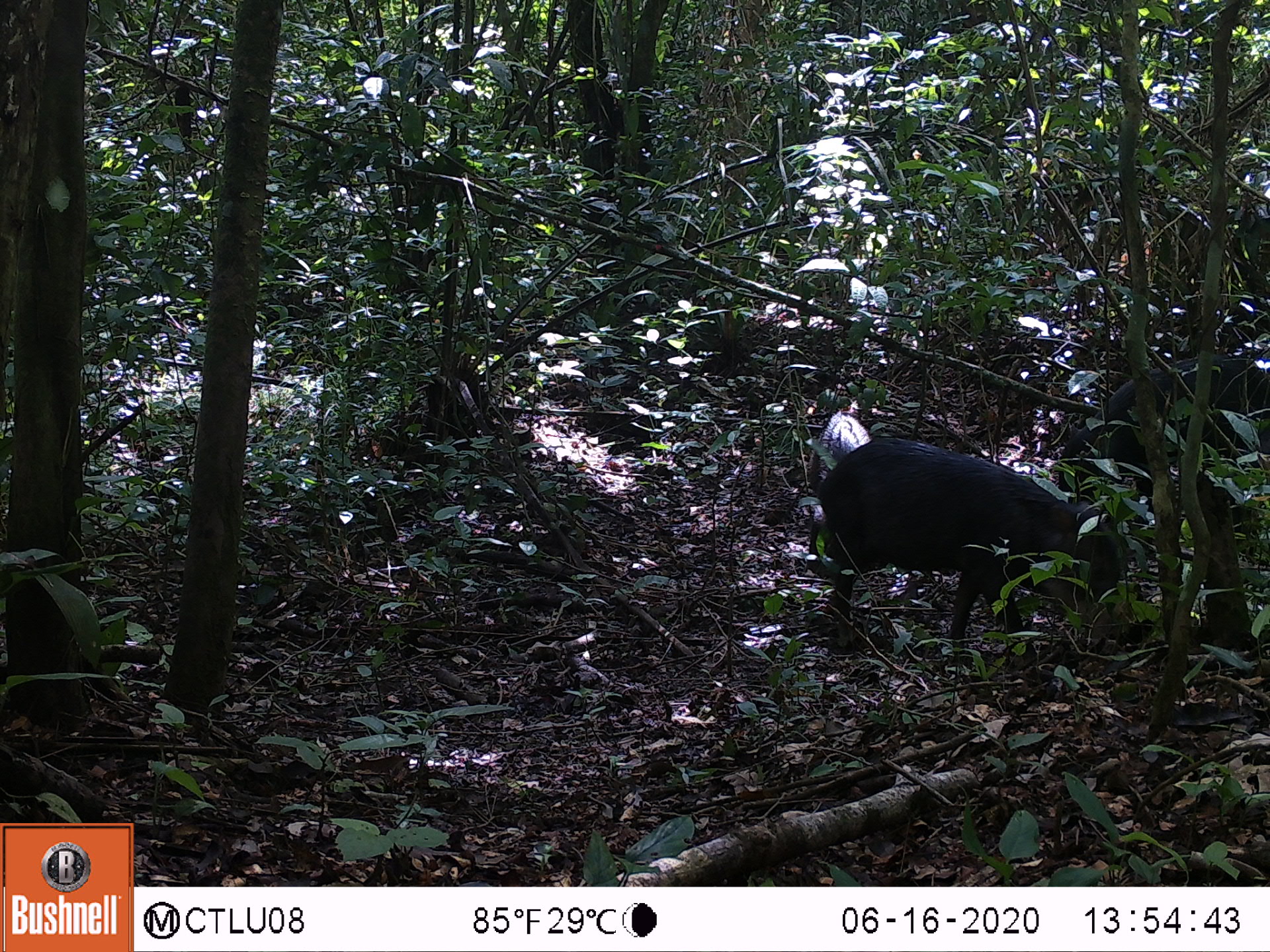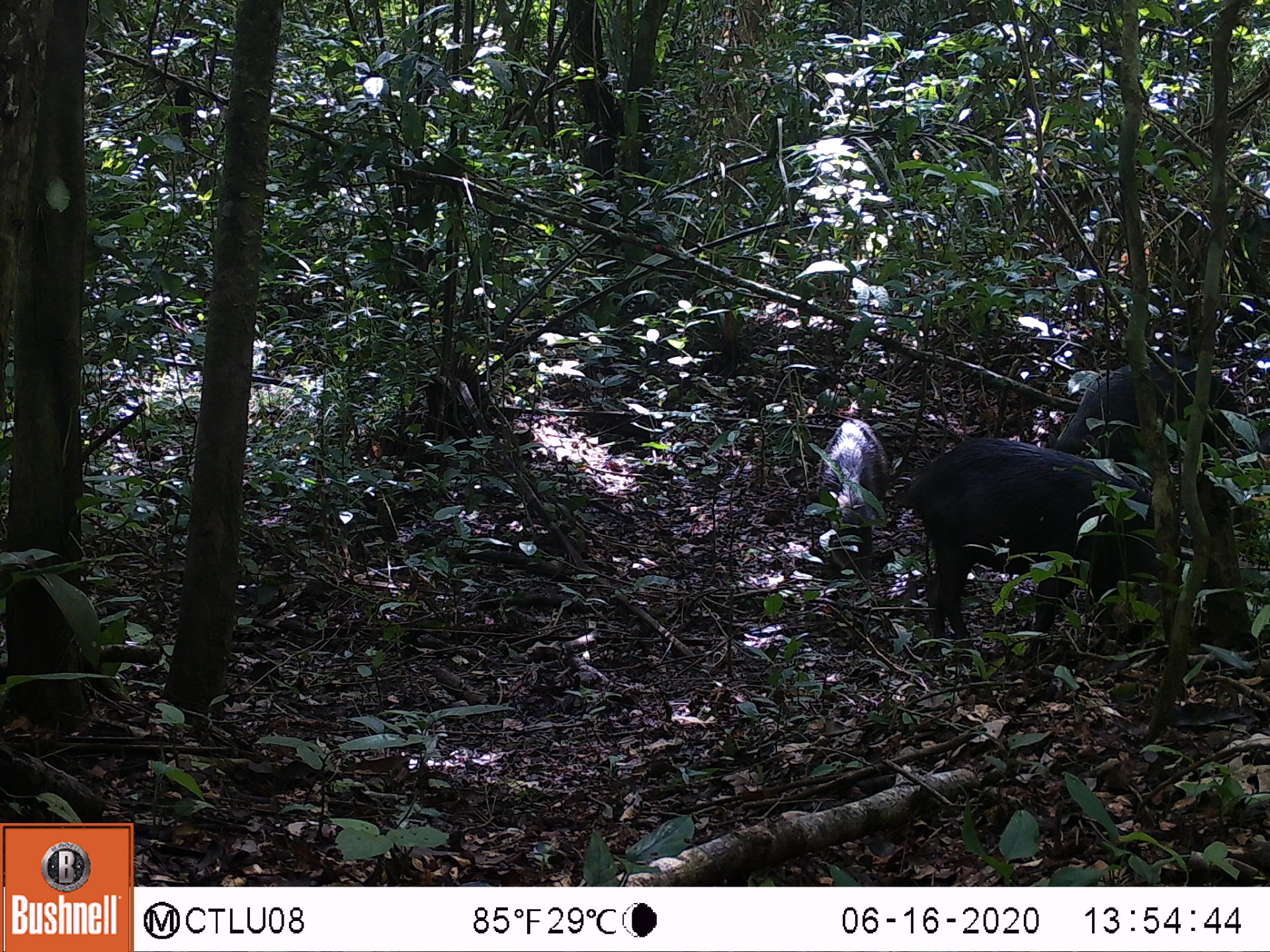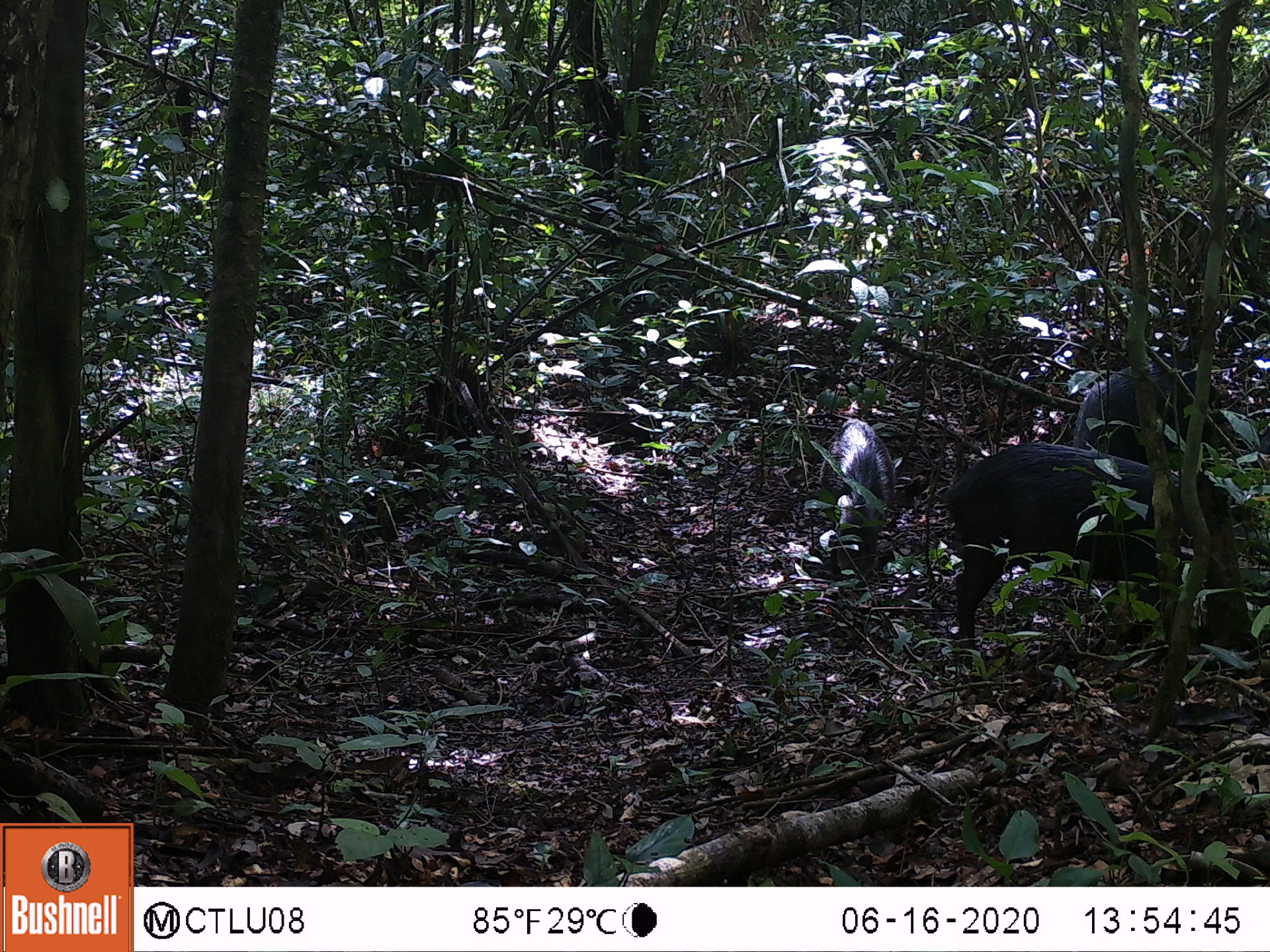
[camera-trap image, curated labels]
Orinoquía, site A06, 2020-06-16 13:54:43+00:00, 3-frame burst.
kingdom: Animalia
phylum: Chordata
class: Mammalia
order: Artiodactyla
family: Tayassuidae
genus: Tayassu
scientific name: Tayassu pecari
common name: white-lipped peccary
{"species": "white-lipped peccary (Tayassu pecari)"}